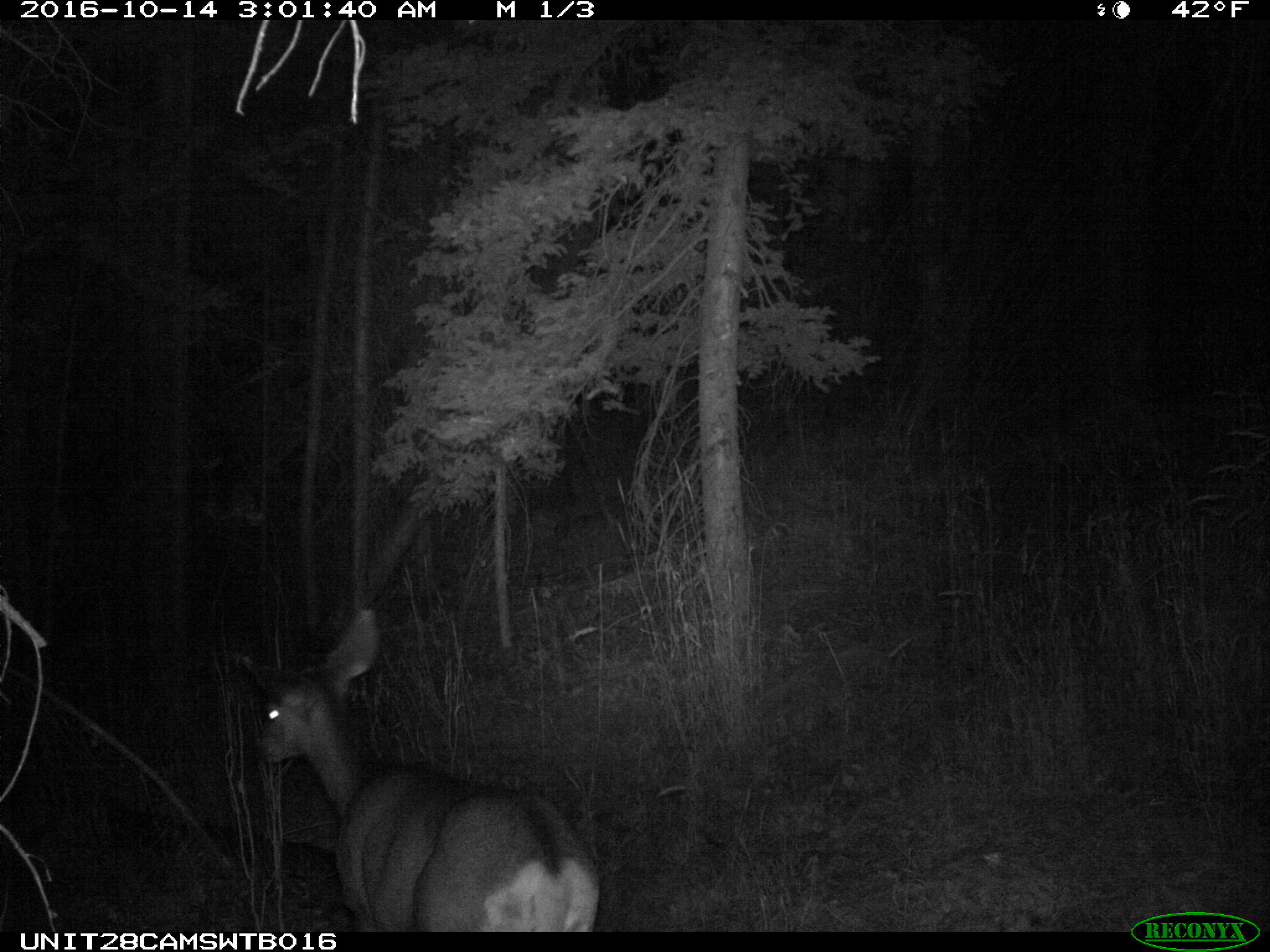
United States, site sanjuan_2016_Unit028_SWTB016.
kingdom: Animalia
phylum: Chordata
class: Mammalia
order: Artiodactyla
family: Cervidae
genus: Odocoileus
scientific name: Odocoileus hemionus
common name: mule deer